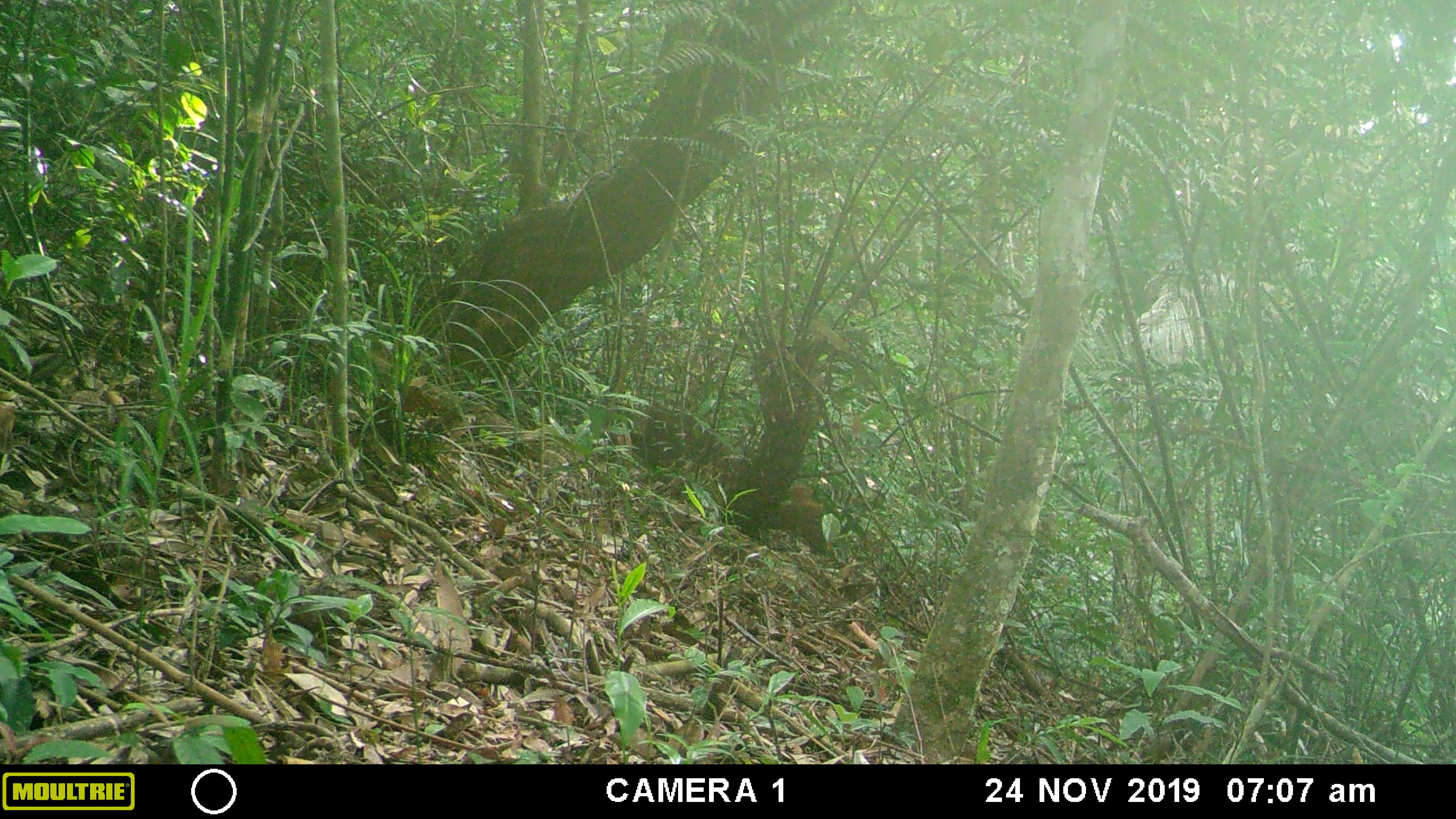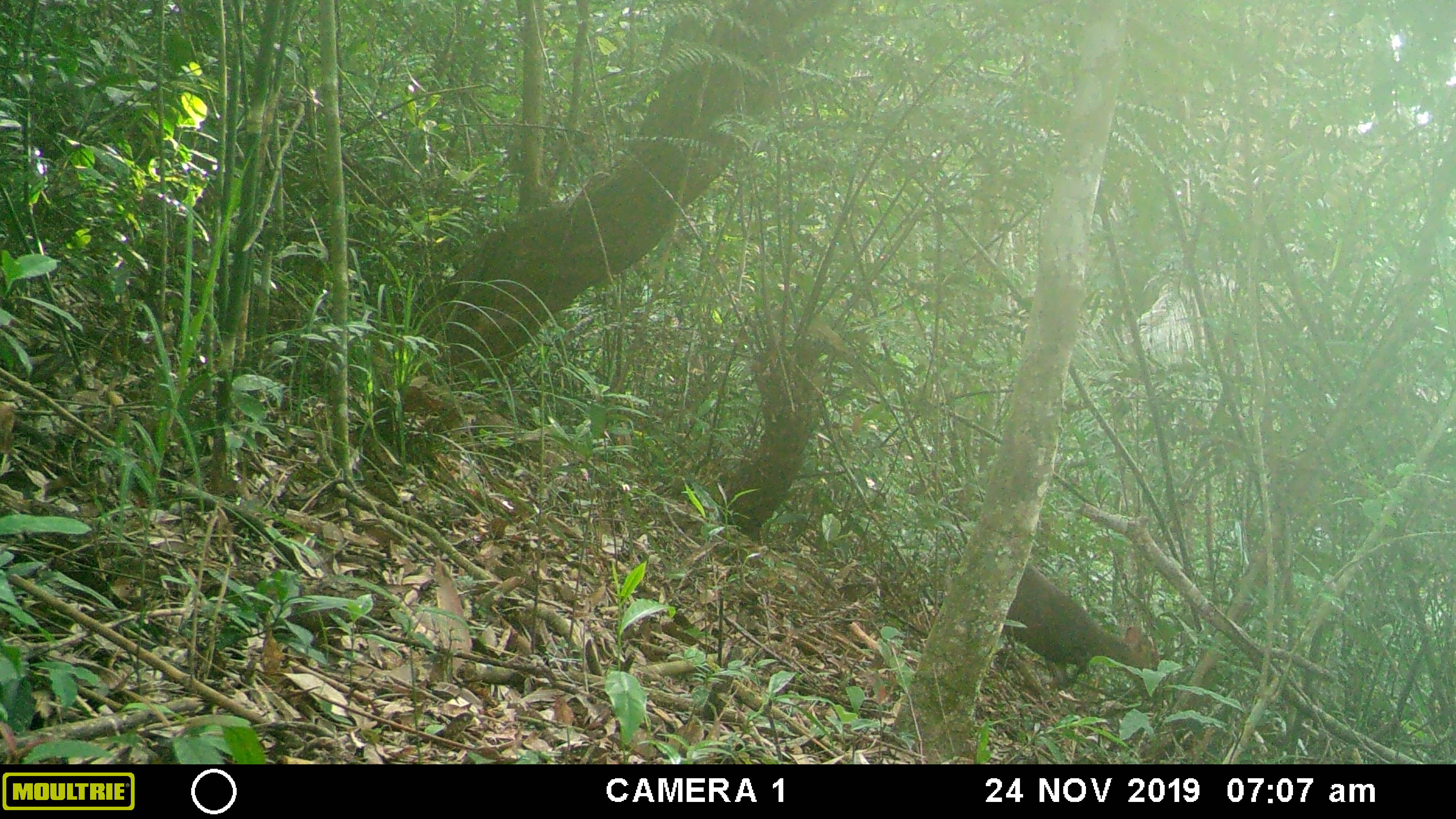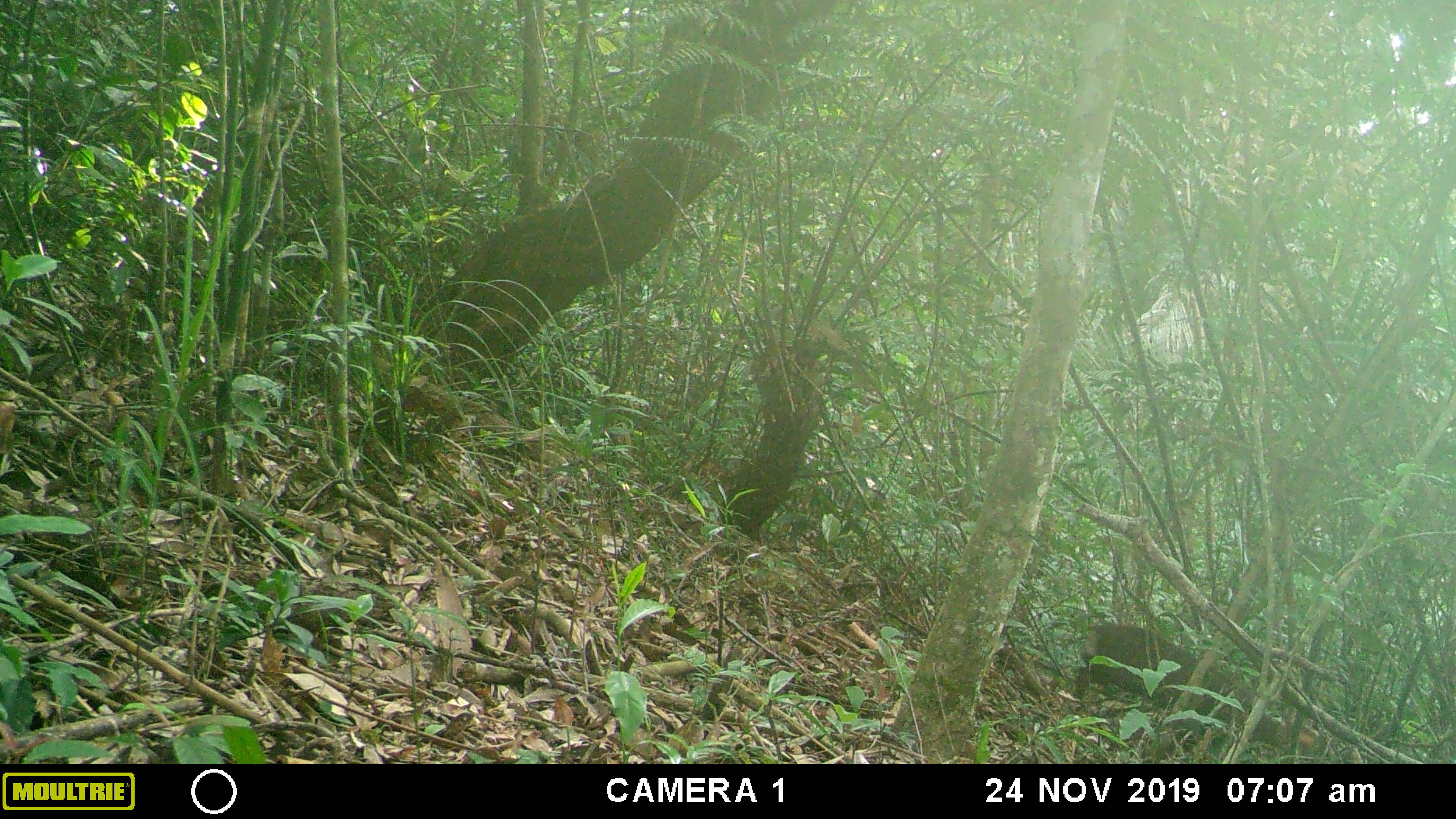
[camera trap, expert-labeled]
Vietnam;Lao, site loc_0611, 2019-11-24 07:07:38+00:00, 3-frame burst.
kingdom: Animalia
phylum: Chordata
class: Mammalia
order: Artiodactyla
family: Cervidae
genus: Muntiacus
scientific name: Muntiacus rooseveltorum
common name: roosevelt's muntjac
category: roosevelts muntjac group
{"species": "roosevelts muntjac group (roosevelt's muntjac) (Muntiacus rooseveltorum)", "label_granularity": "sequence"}